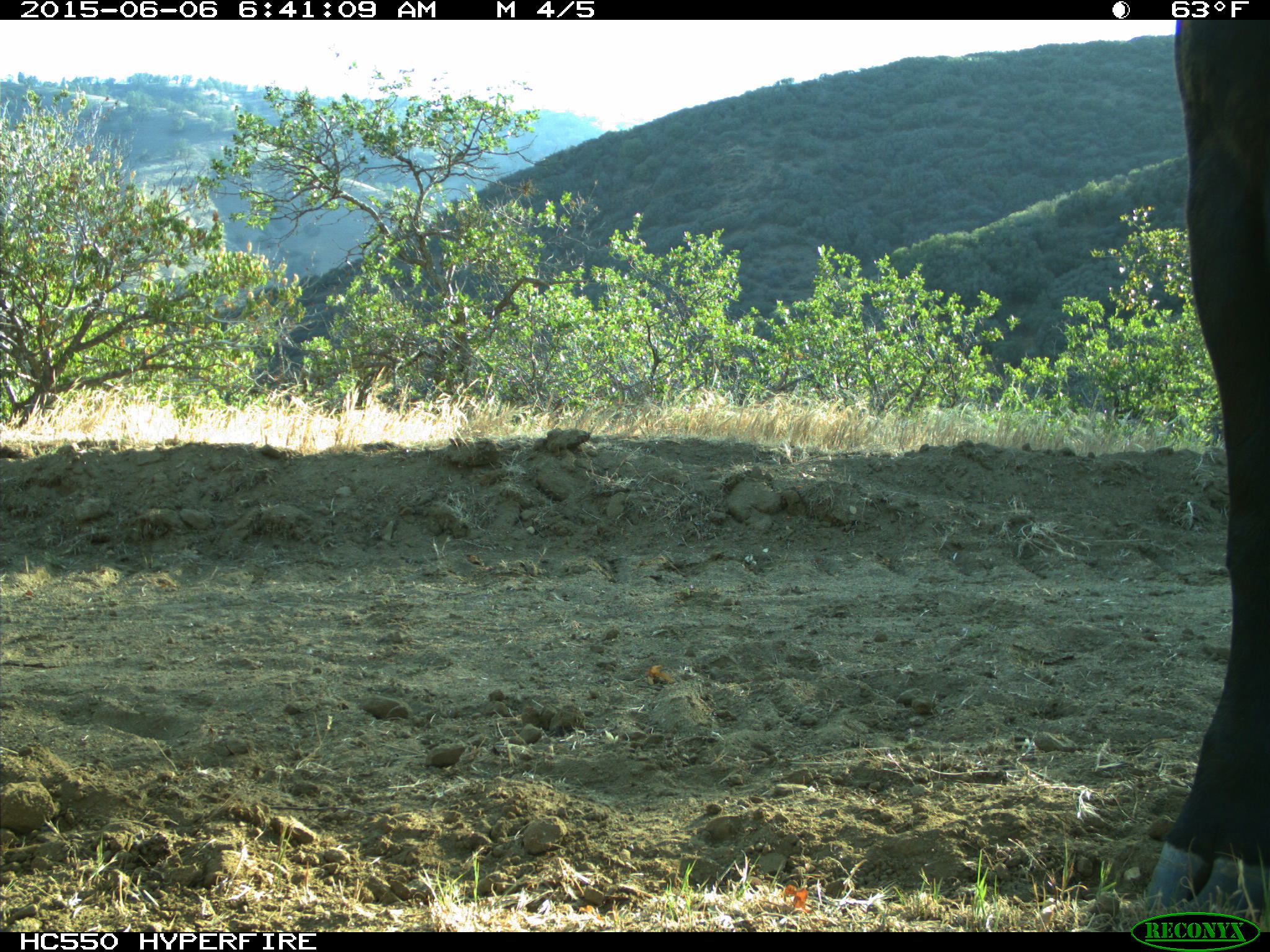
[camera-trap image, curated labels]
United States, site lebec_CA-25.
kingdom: Animalia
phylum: Chordata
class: Mammalia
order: Artiodactyla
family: Bovidae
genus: Bos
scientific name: Bos taurus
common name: domestic cow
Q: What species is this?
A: Bos taurus (domestic cow).